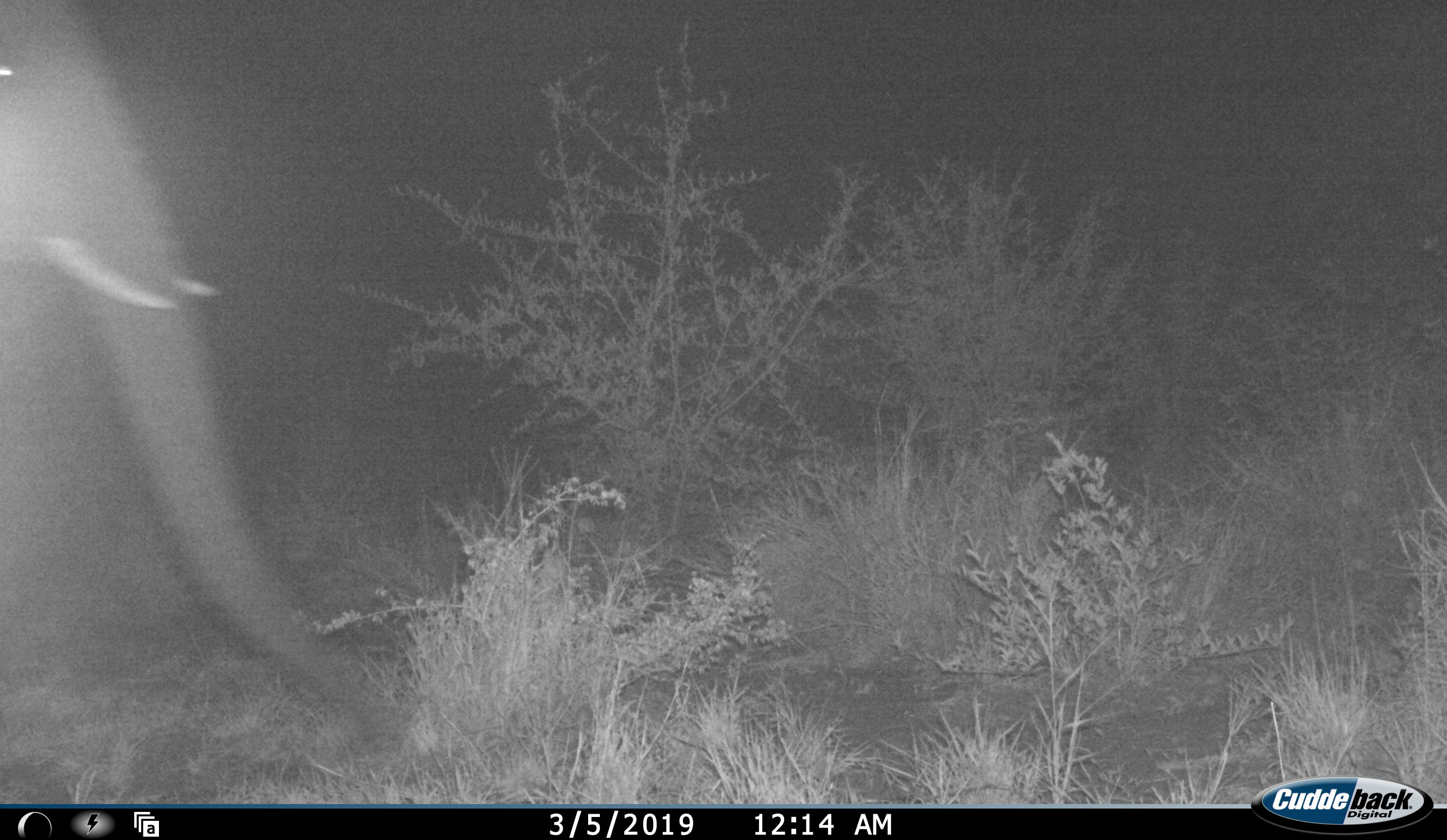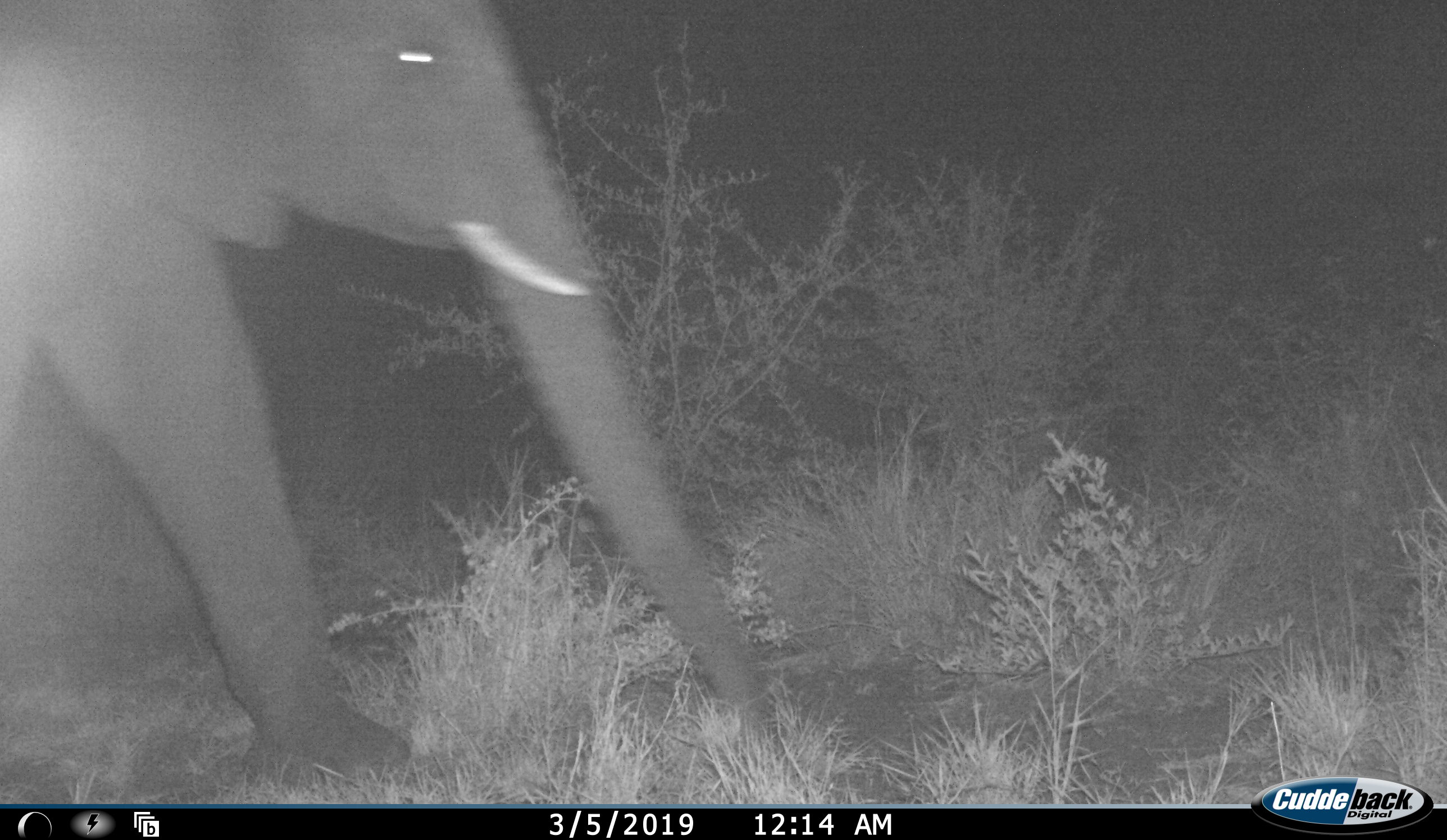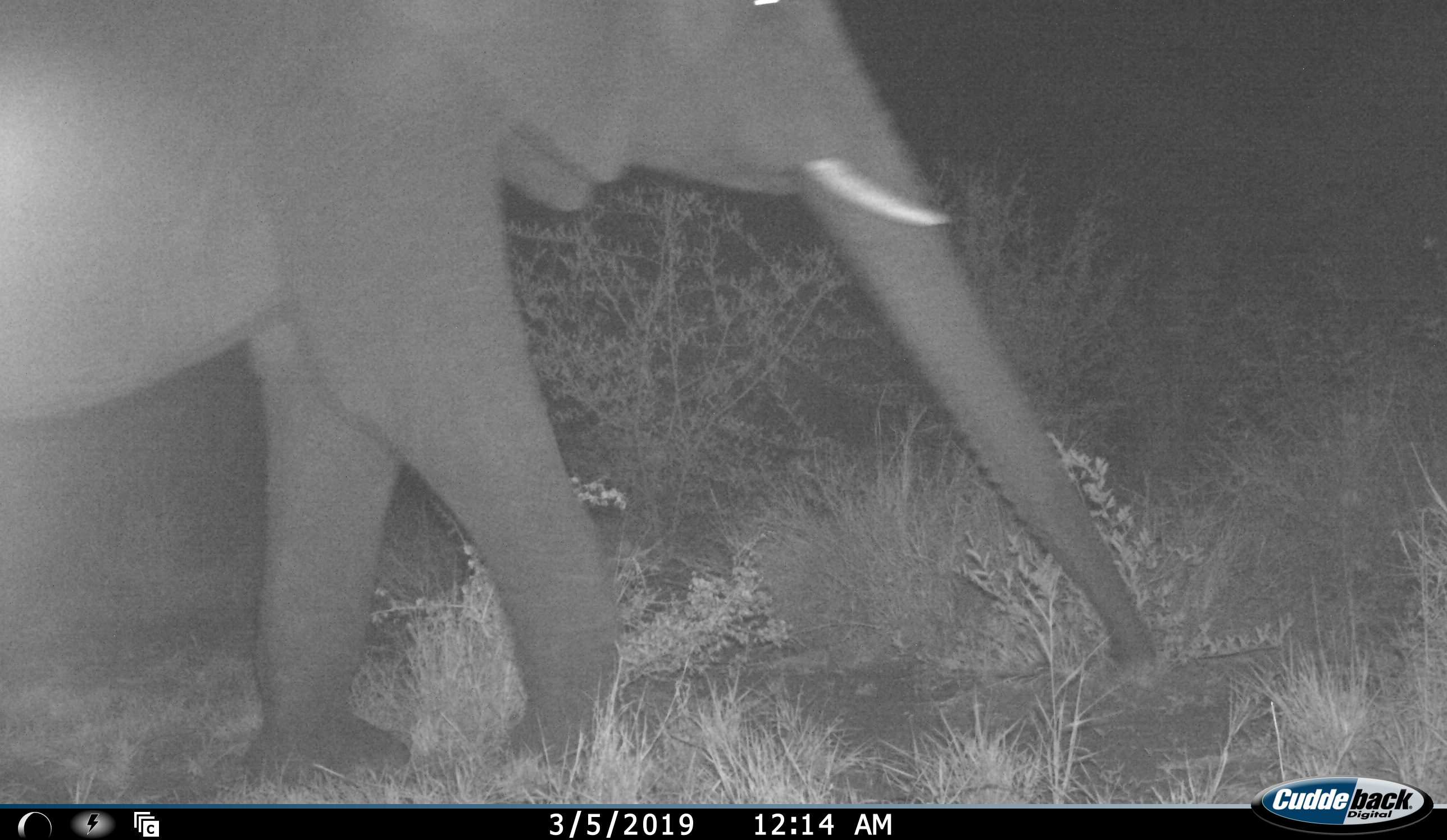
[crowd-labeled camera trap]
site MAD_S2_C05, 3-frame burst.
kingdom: Animalia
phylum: Chordata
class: Mammalia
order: Proboscidea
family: Elephantidae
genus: Loxodonta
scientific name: Loxodonta africana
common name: african bush elephant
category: elephant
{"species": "elephant (african bush elephant) (Loxodonta africana)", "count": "1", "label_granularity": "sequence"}